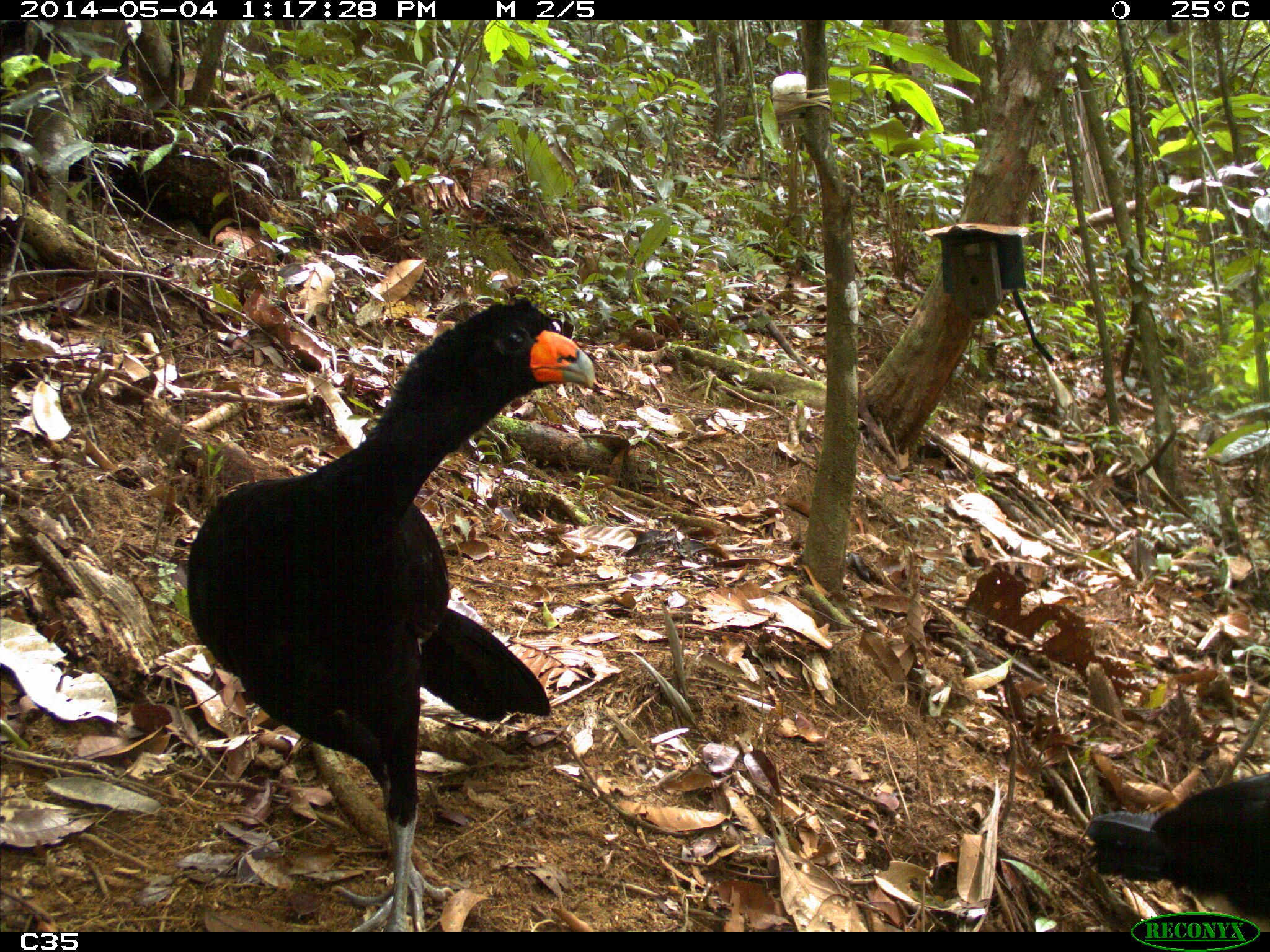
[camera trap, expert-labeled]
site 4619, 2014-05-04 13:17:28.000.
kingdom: Animalia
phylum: Chordata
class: Aves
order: Galliformes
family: Cracidae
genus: Crax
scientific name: Crax alector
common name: black curassow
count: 2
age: adult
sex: female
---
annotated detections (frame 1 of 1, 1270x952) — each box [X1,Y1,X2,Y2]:
crax alector: [186,295,598,931]; [1085,773,1268,931]